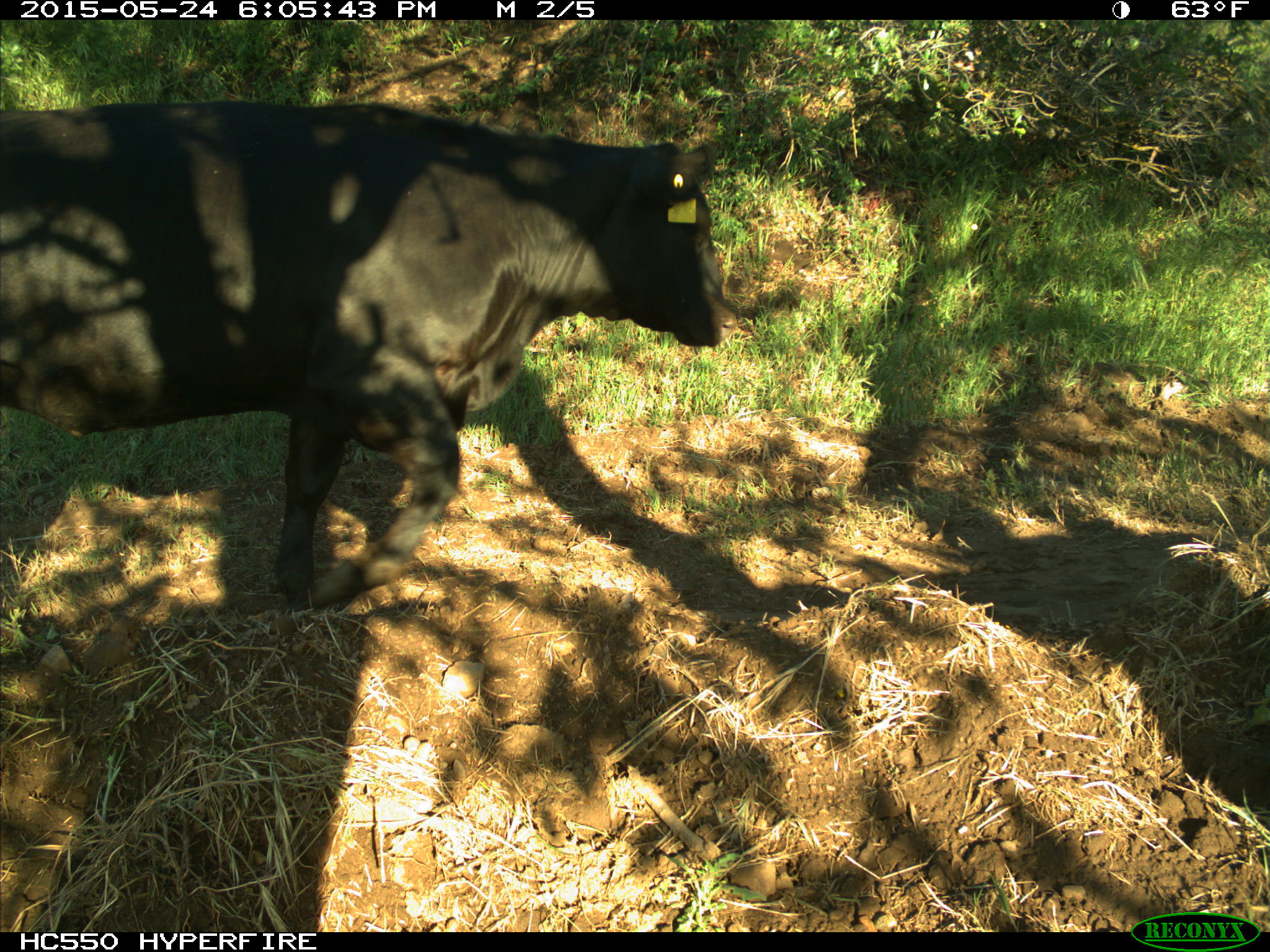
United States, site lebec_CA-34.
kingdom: Animalia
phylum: Chordata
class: Mammalia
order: Artiodactyla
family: Bovidae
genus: Bos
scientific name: Bos taurus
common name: domestic cow